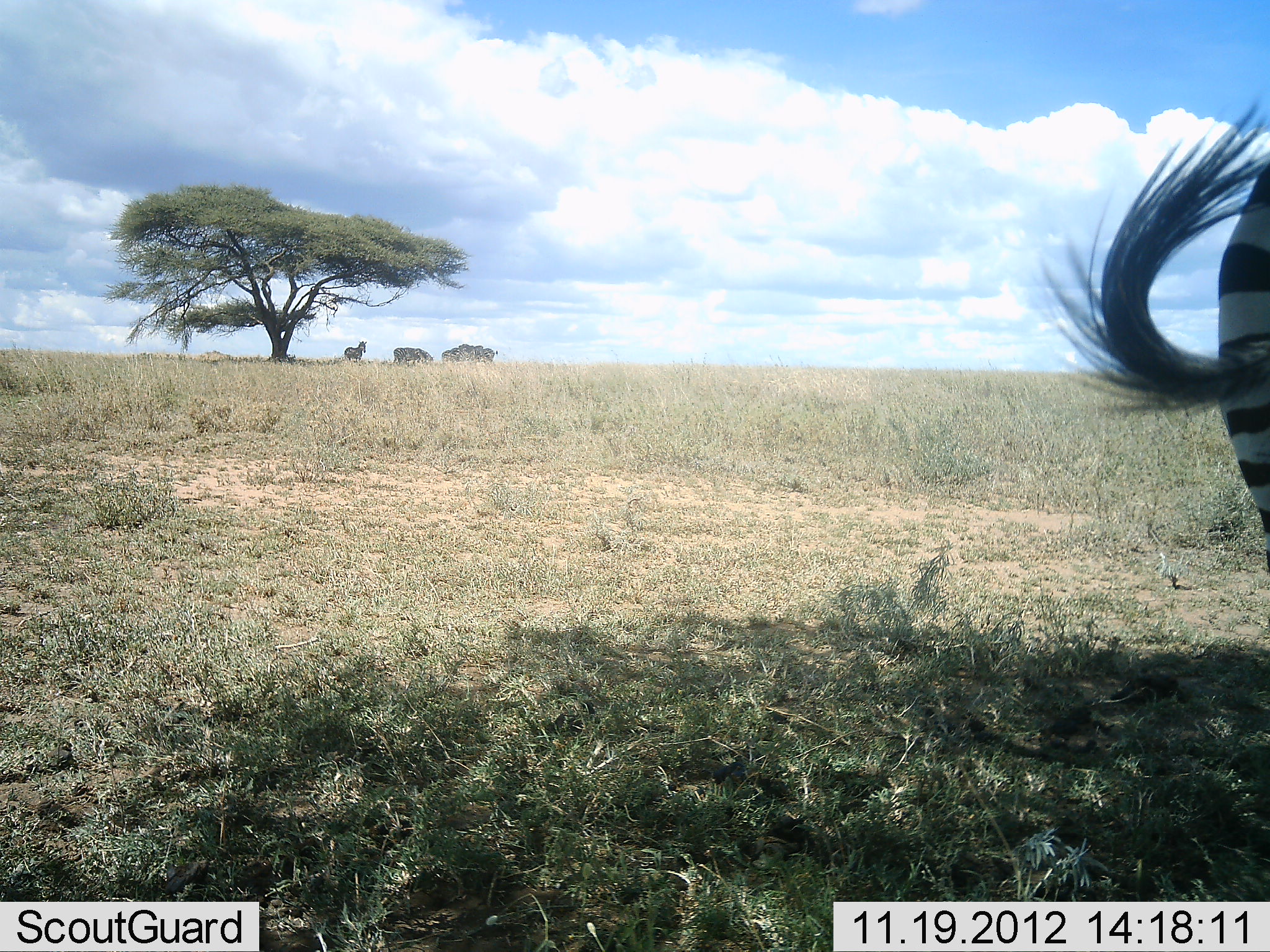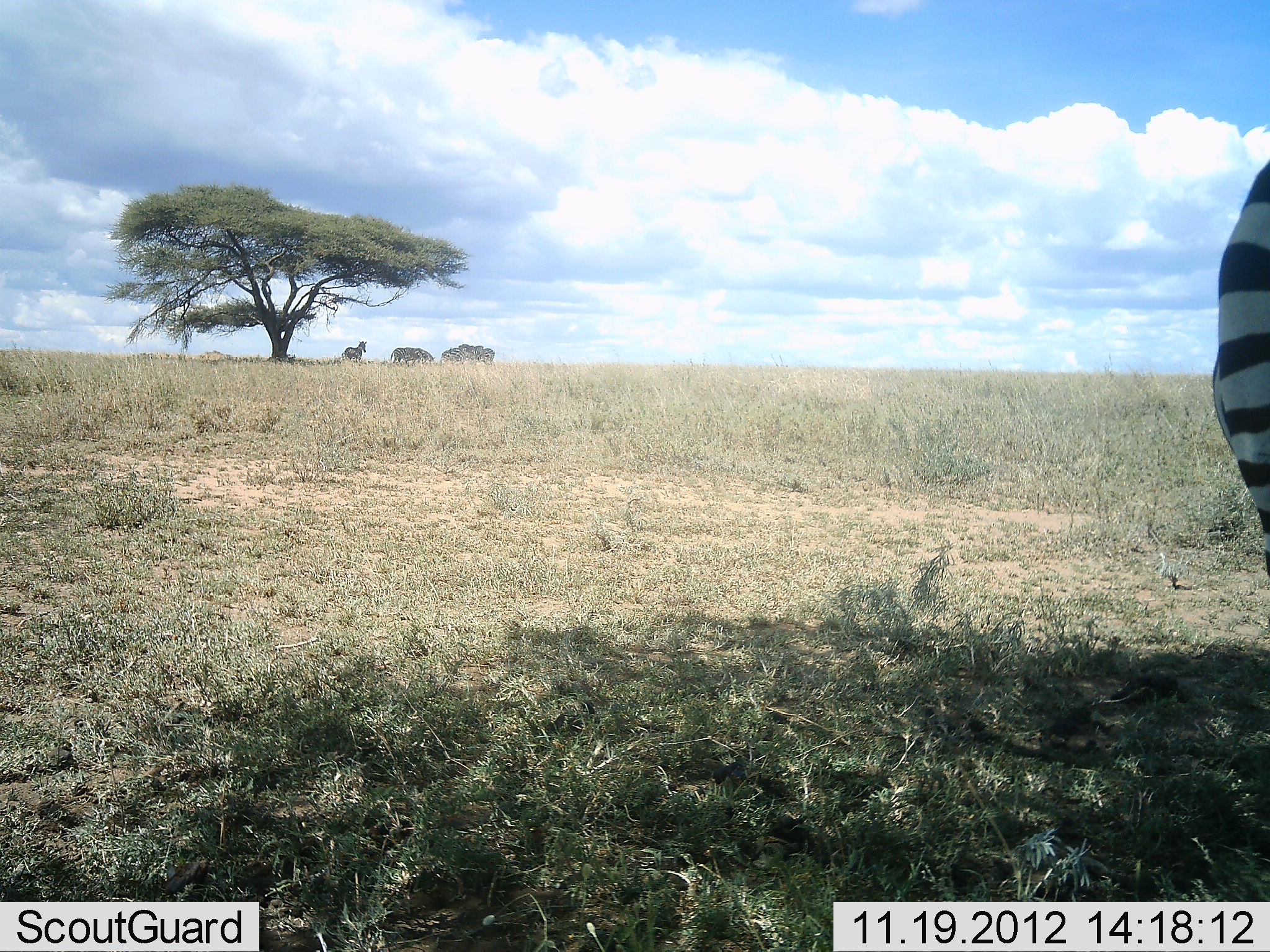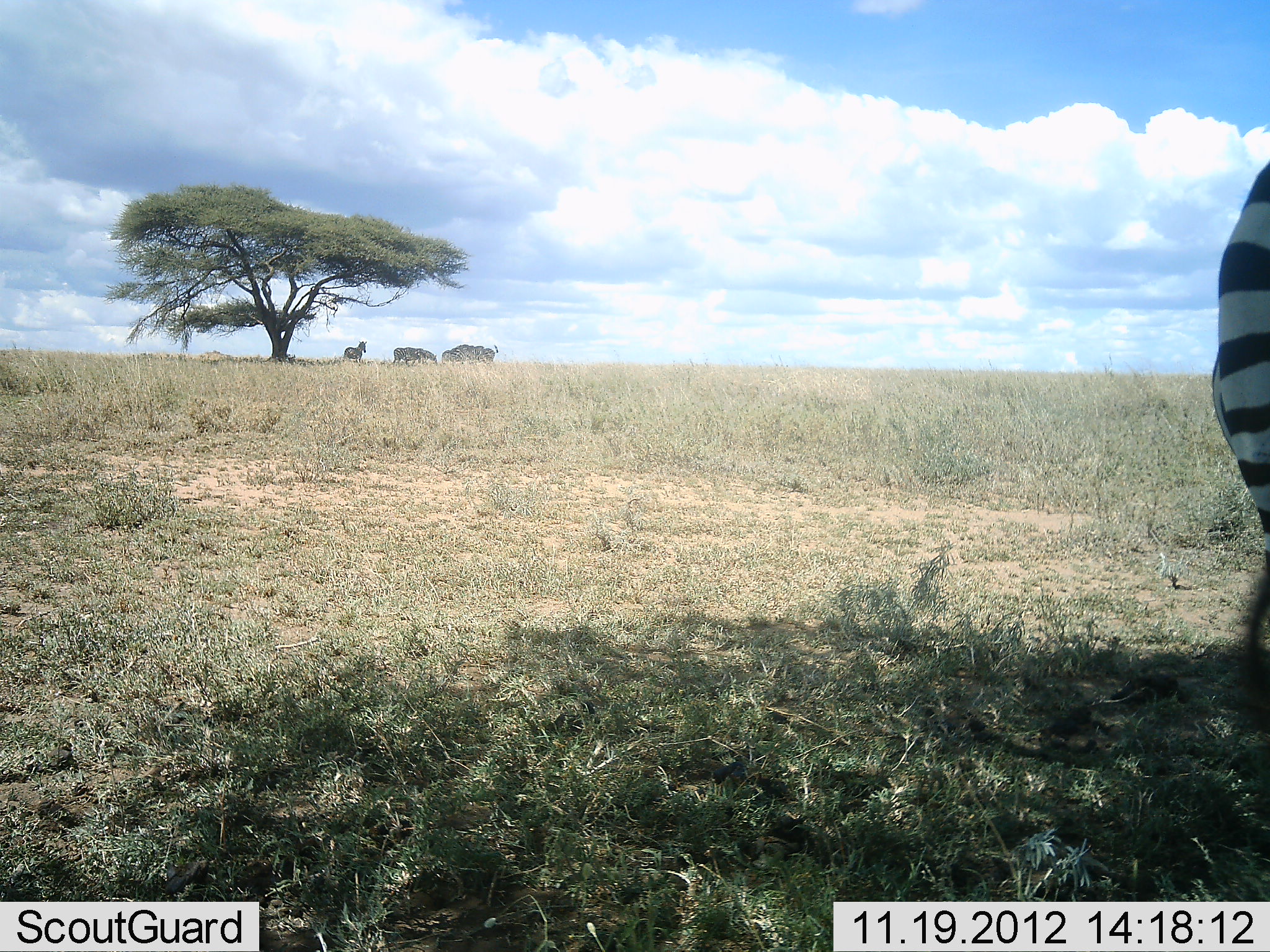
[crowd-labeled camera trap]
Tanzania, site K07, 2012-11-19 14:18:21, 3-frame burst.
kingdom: Animalia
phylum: Chordata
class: Mammalia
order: Perissodactyla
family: Equidae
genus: Equus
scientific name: Equus quagga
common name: plains zebra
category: zebra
Zebra (plains zebra) (Equus quagga), count 4. Behavior (volunteer vote fractions): standing 91%, resting 9%, moving 0%, interacting 0%. Young present (vote fraction): 0%. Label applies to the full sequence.